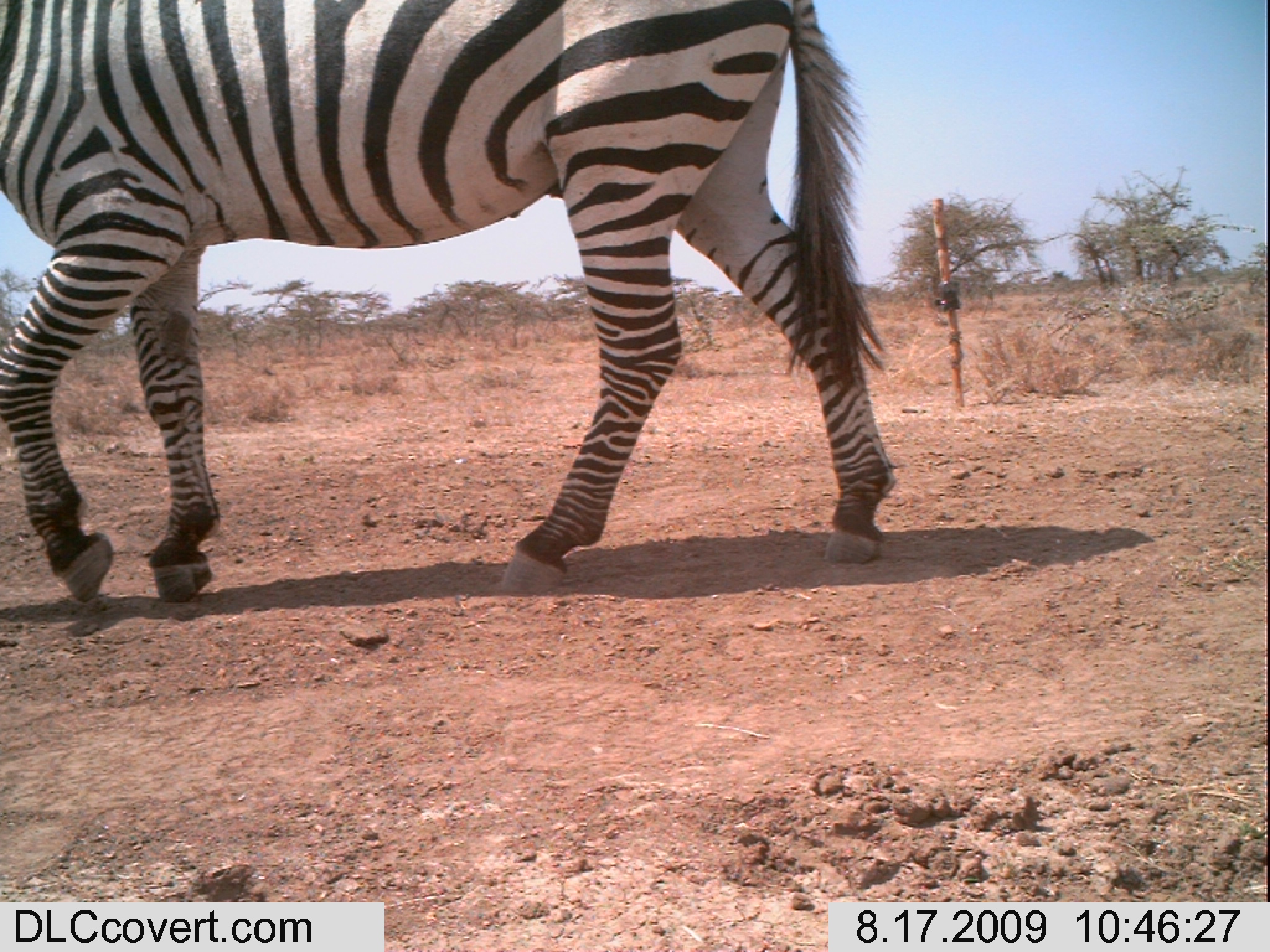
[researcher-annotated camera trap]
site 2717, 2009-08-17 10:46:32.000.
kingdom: Animalia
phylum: Chordata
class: Mammalia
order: Perissodactyla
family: Equidae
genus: Equus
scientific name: Equus quagga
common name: plains zebra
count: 1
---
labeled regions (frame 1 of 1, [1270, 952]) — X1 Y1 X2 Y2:
equus quagga: 0 0 896 606